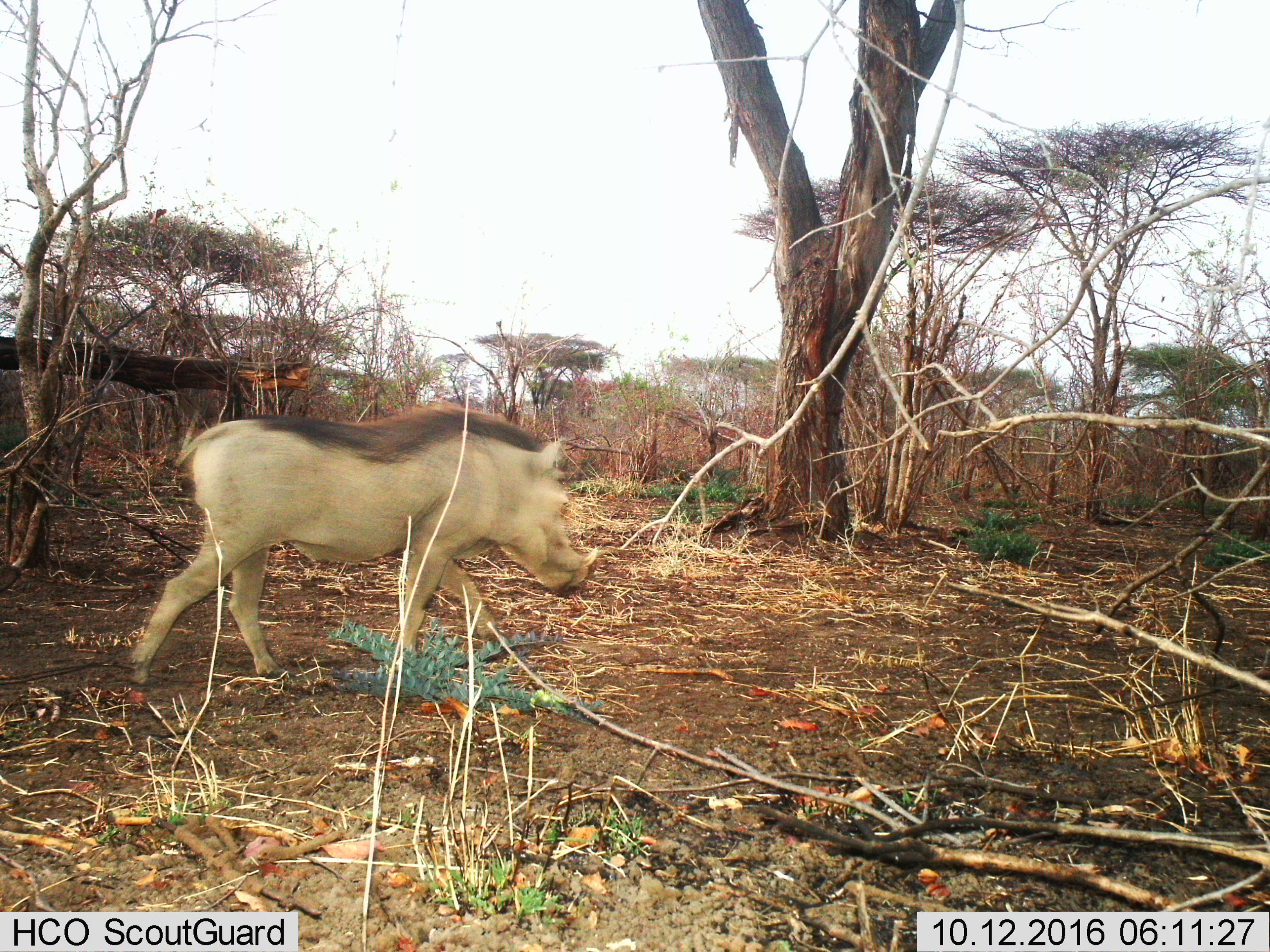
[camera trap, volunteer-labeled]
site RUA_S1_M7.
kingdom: Animalia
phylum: Chordata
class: Mammalia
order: Artiodactyla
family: Suidae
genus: Phacochoerus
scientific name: Phacochoerus africanus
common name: warthog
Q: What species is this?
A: Warthog (Phacochoerus africanus).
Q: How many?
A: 1.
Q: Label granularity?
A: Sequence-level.